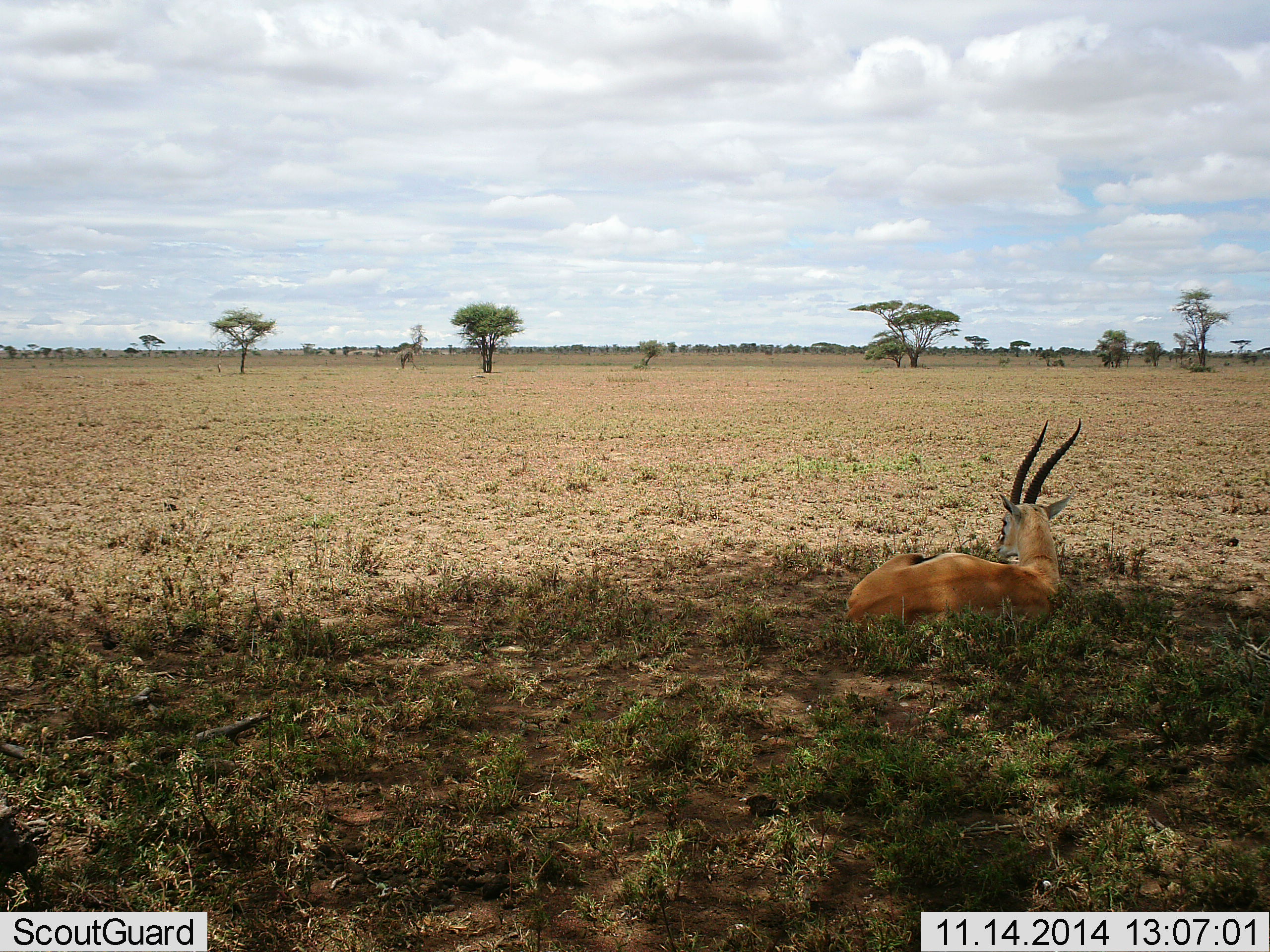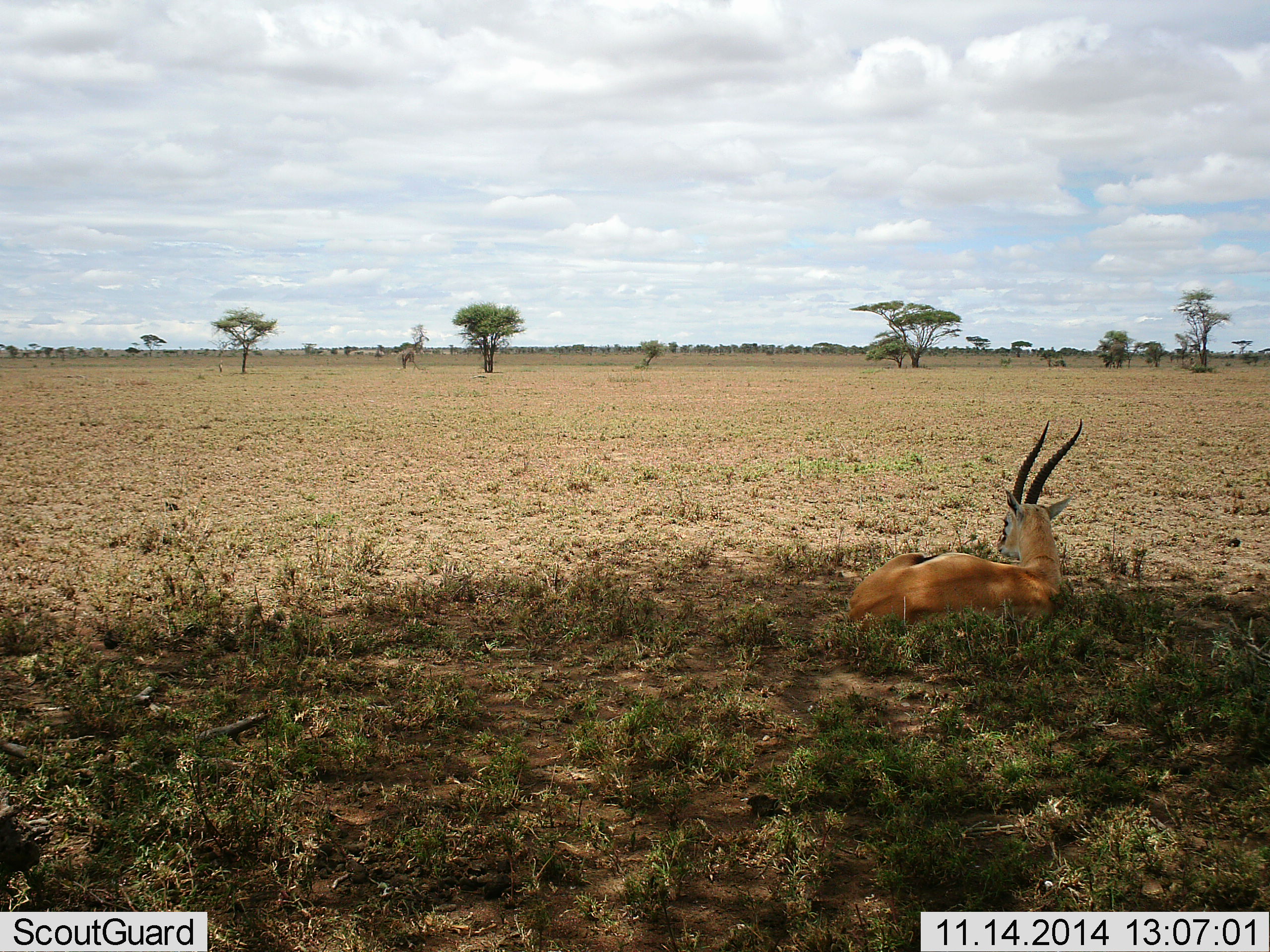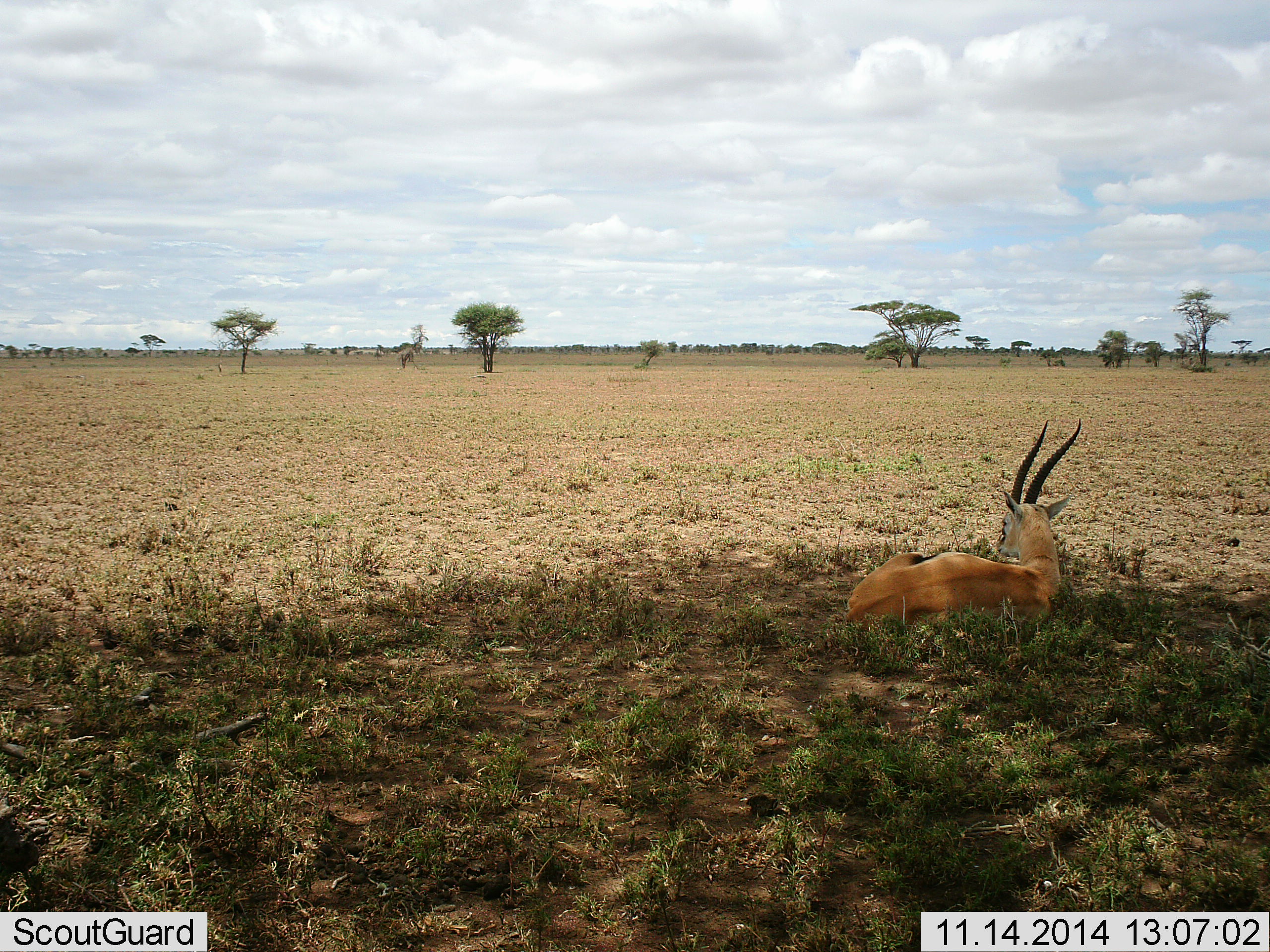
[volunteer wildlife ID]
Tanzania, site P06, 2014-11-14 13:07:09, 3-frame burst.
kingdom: Animalia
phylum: Chordata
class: Mammalia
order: Artiodactyla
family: Bovidae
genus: Eudorcas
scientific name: Eudorcas thomsonii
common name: thomson's gazelle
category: gazellethomsons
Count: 1.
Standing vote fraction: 0%.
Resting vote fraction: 100%.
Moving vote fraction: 0%.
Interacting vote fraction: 0%.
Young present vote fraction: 0%.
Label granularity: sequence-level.